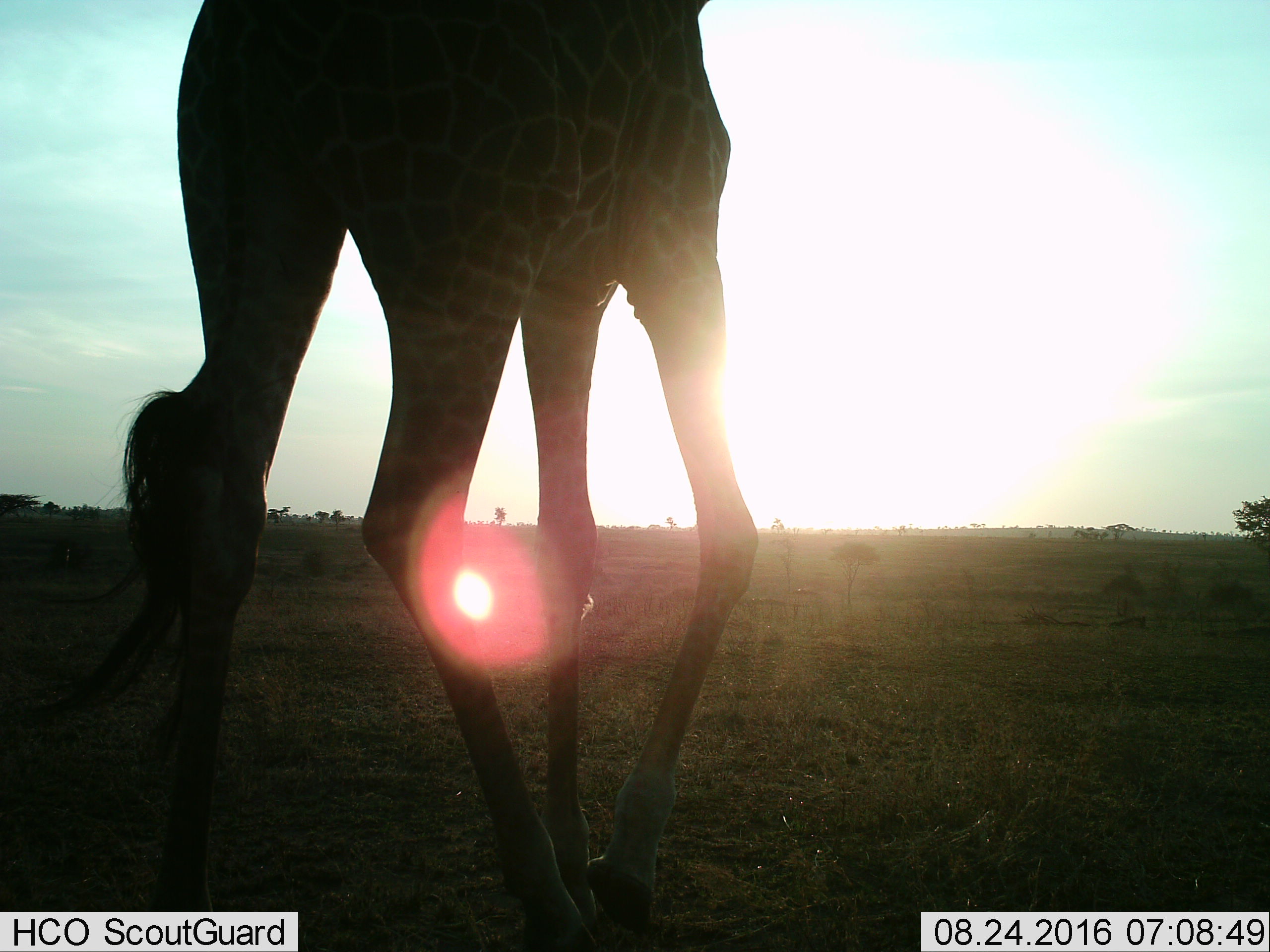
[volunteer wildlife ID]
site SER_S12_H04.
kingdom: Animalia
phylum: Chordata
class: Mammalia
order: Artiodactyla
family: Giraffidae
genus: Giraffa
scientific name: Giraffa camelopardalis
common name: giraffe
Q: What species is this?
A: Giraffe (Giraffa camelopardalis).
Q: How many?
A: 1.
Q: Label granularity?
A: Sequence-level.